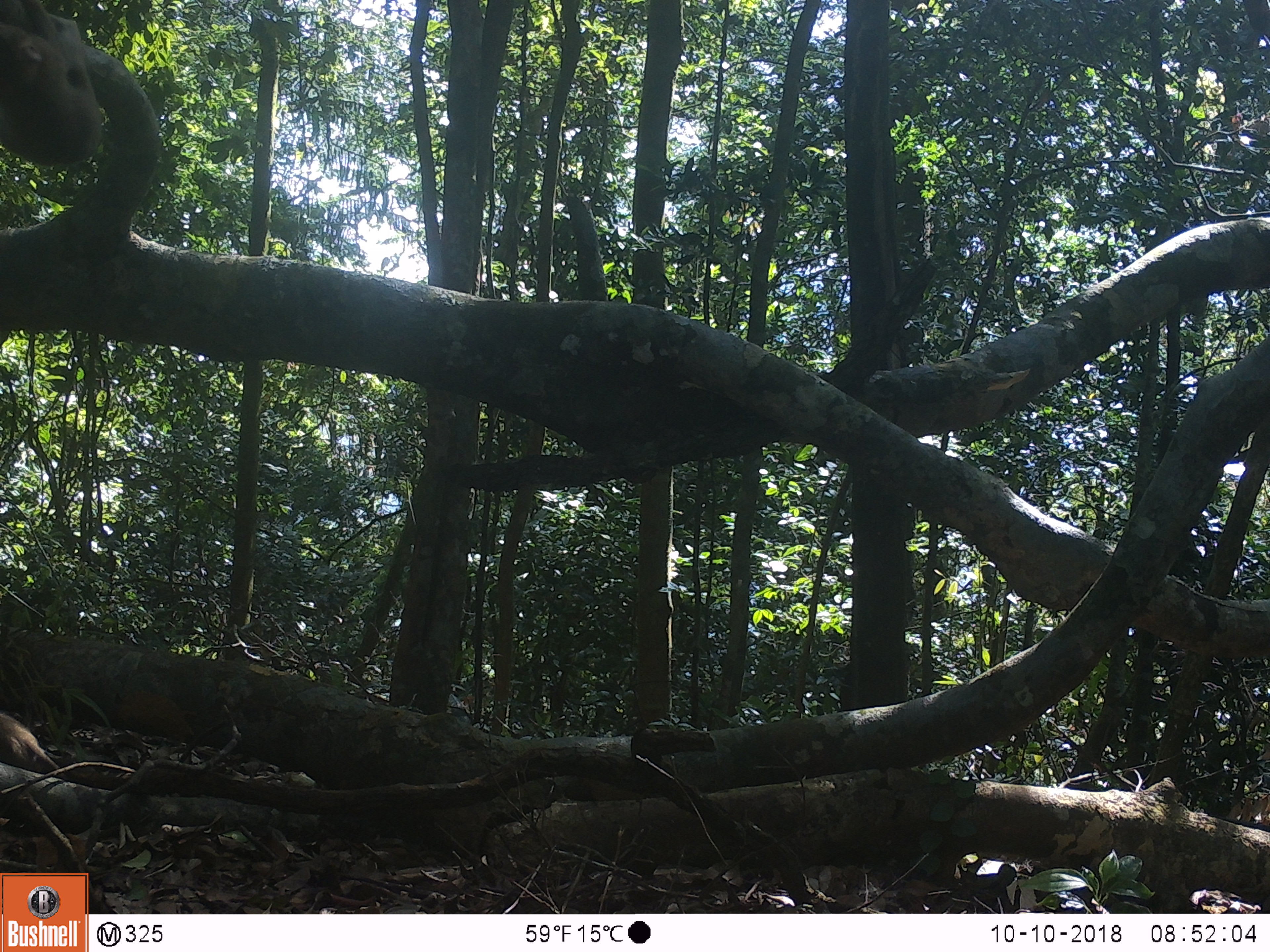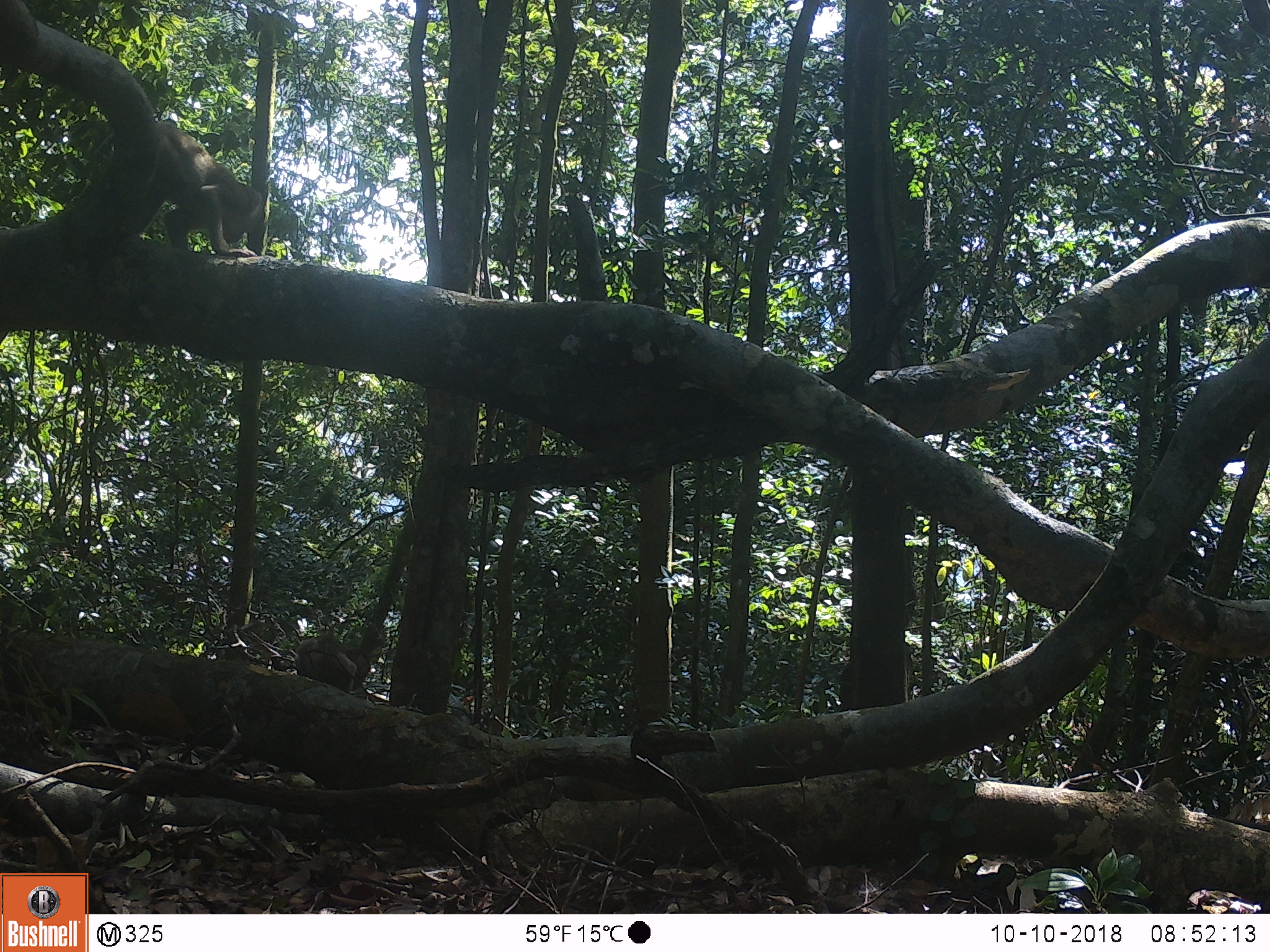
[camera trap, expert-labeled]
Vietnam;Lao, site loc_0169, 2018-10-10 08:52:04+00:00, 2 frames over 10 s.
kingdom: Animalia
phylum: Chordata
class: Mammalia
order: Primates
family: Cercopithecidae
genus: Macaca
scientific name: Macaca nemestrina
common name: pig-tailed macaque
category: pig tailed macaque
Pig tailed macaque (pig-tailed macaque) (Macaca nemestrina). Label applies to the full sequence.